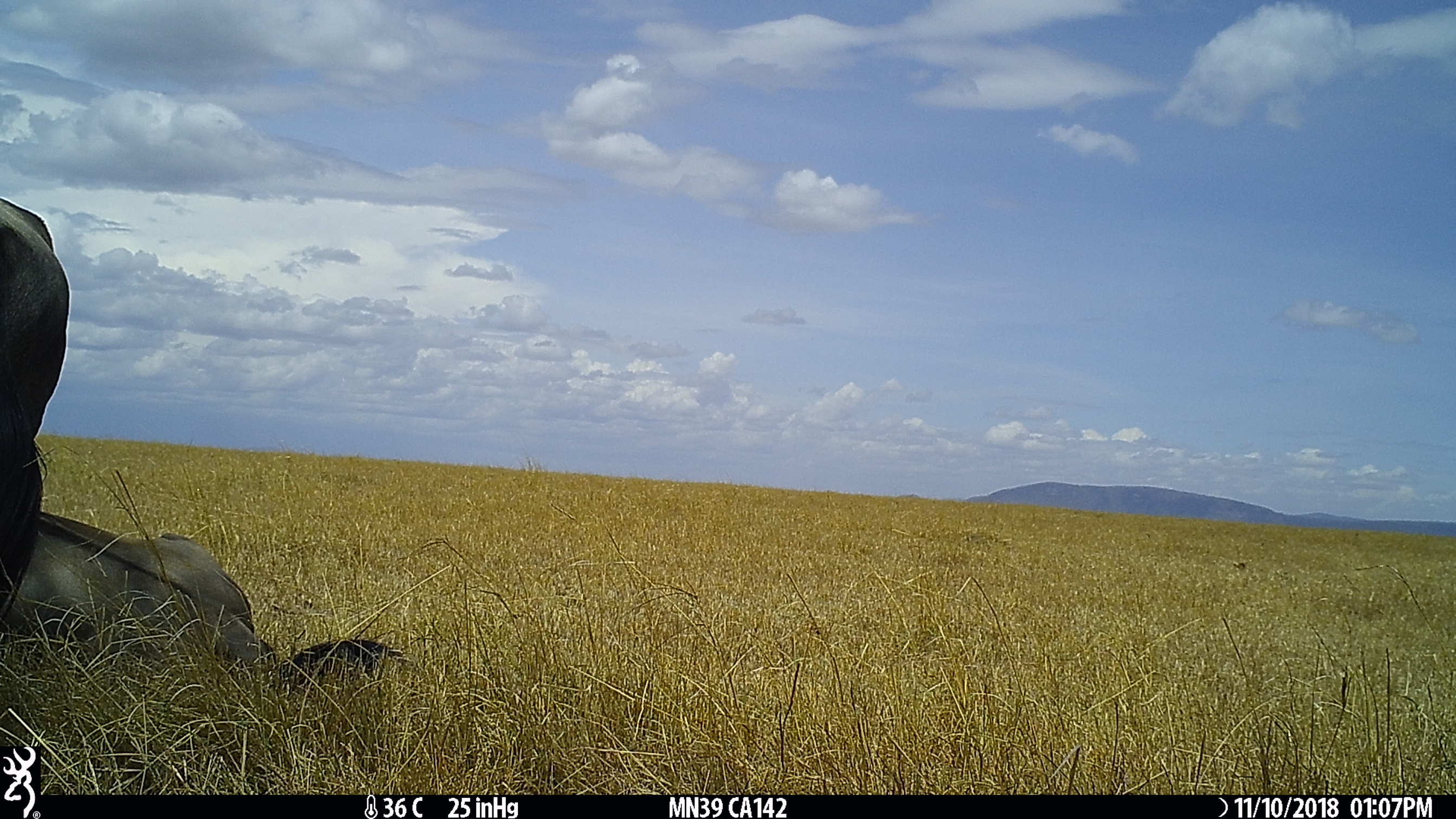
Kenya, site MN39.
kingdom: Animalia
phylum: Chordata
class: Mammalia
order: Artiodactyla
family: Bovidae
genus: Connochaetes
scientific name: Connochaetes taurinus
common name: blue wildebeest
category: wildebeest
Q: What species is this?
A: Wildebeest (blue wildebeest) (Connochaetes taurinus).